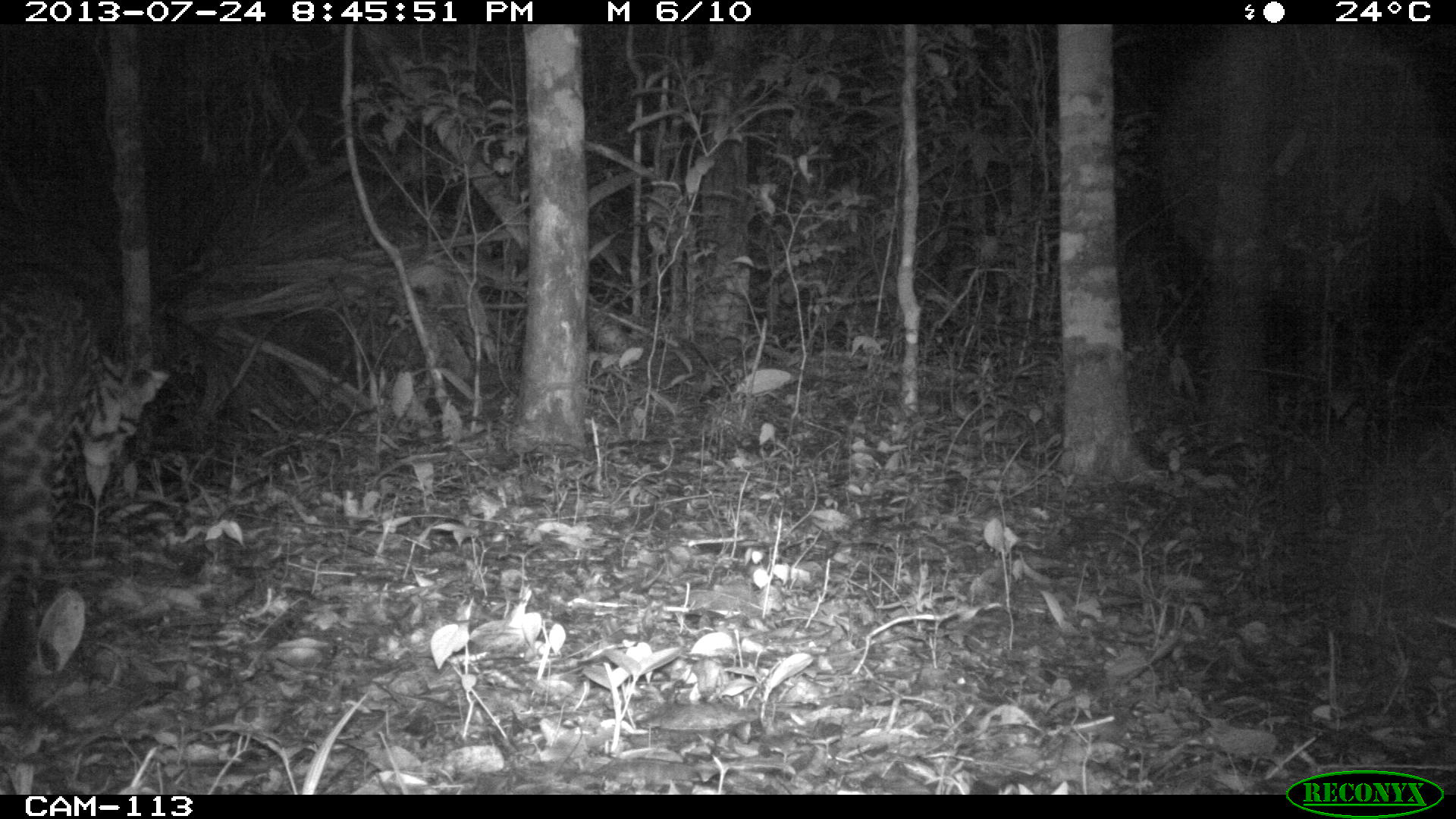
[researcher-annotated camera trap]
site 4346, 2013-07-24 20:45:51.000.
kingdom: Animalia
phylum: Chordata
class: Mammalia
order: Carnivora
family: Felidae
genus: Leopardus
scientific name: Leopardus pardalis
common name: ocelot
Leopardus pardalis (ocelot), count 1.